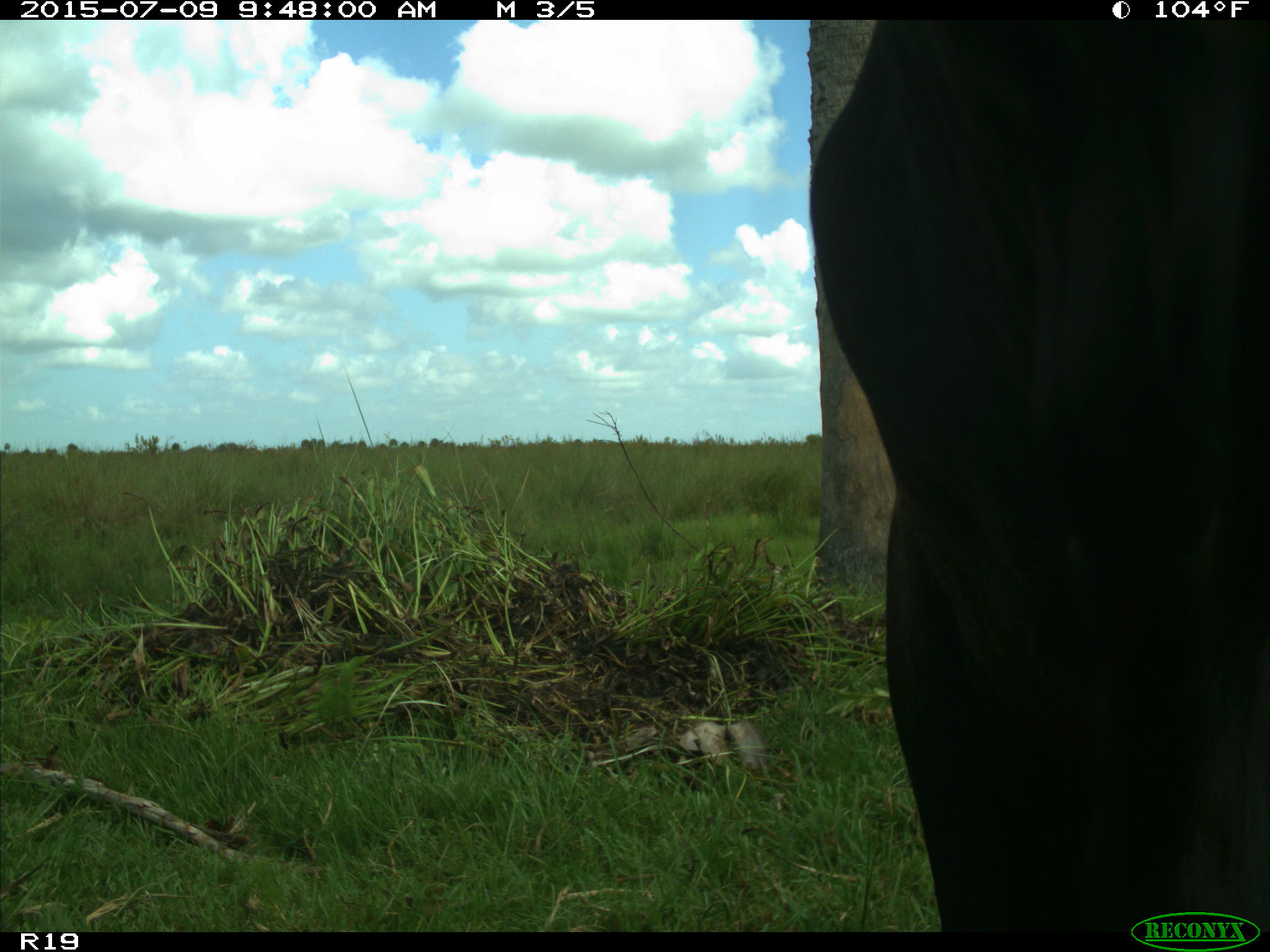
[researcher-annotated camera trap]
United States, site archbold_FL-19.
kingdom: Animalia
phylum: Chordata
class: Mammalia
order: Artiodactyla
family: Bovidae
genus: Bos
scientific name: Bos taurus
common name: domestic cow